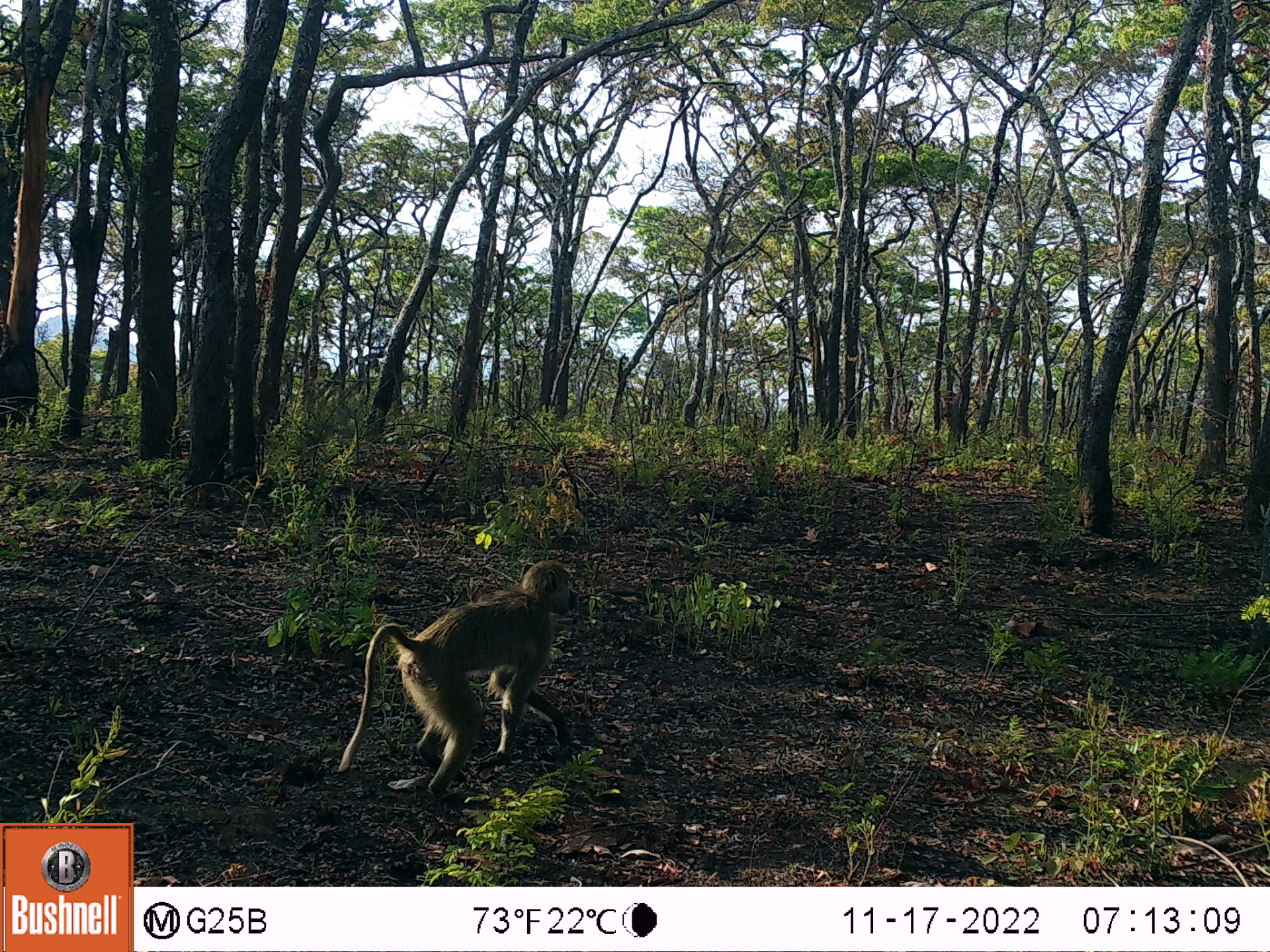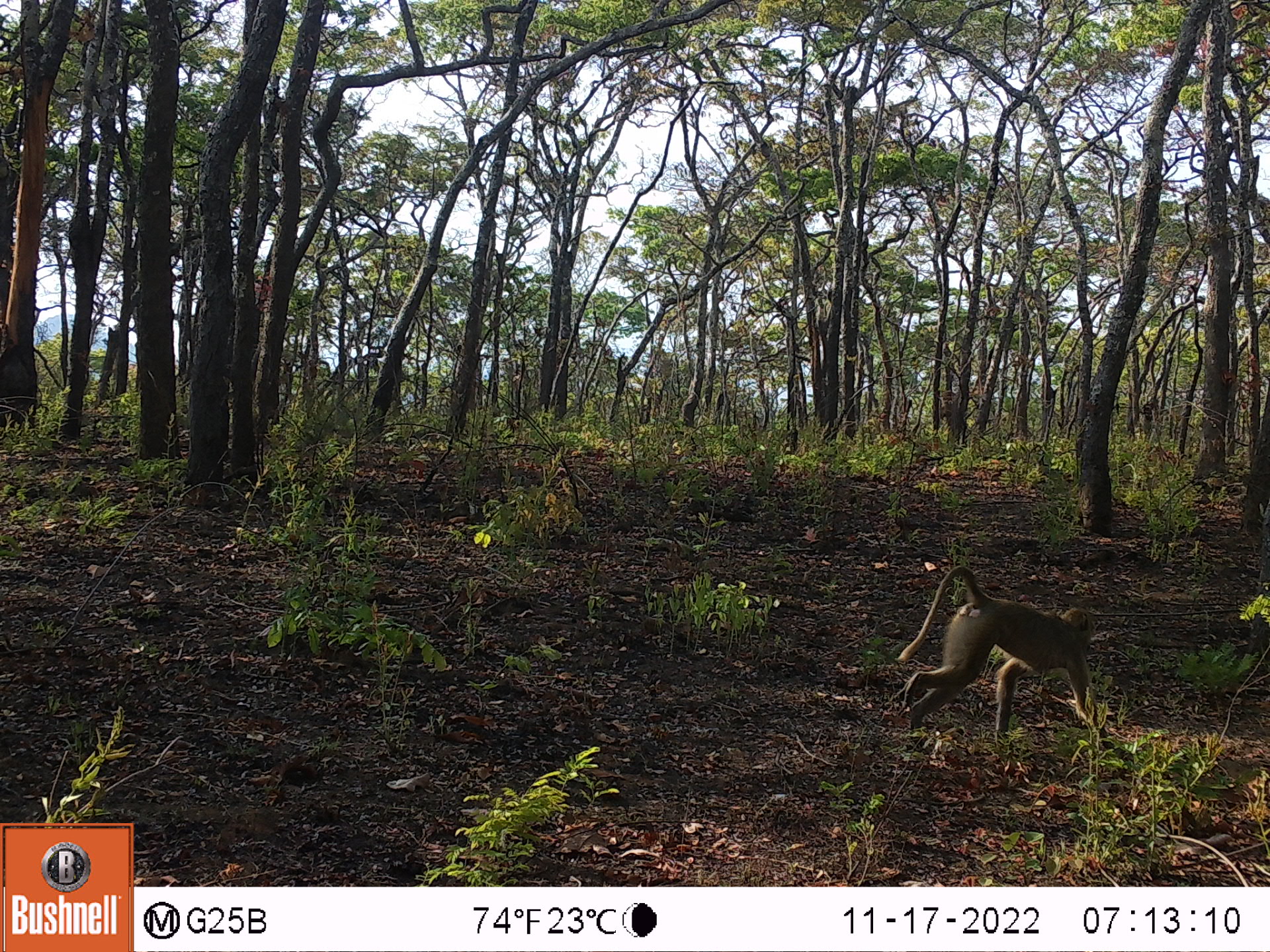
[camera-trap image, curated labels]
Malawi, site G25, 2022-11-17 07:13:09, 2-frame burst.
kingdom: Animalia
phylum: Chordata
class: Mammalia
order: Primates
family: Cercopithecidae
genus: Papio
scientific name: Papio cynocephalus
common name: yellow baboon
Yellow baboon (Papio cynocephalus), count 1.